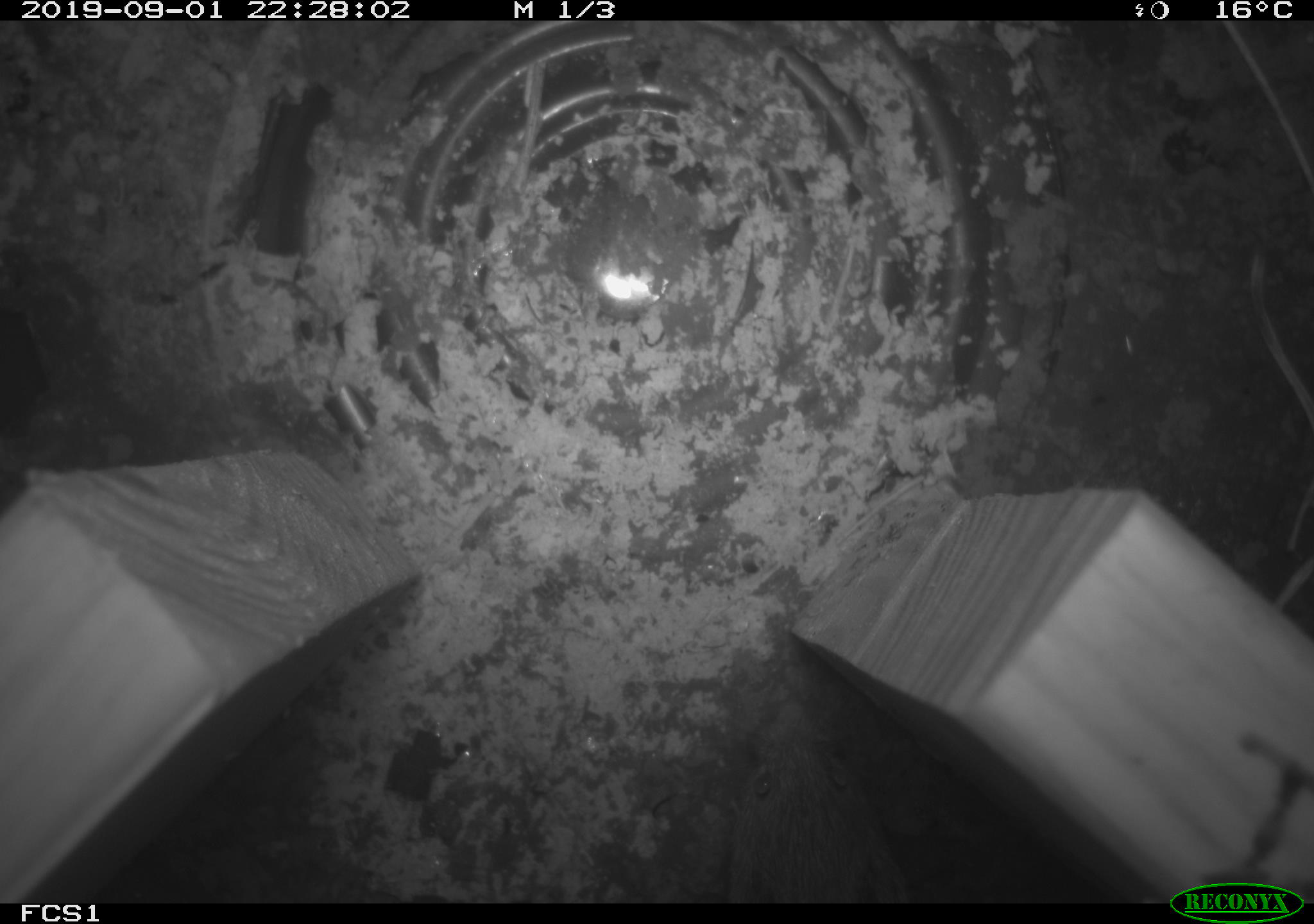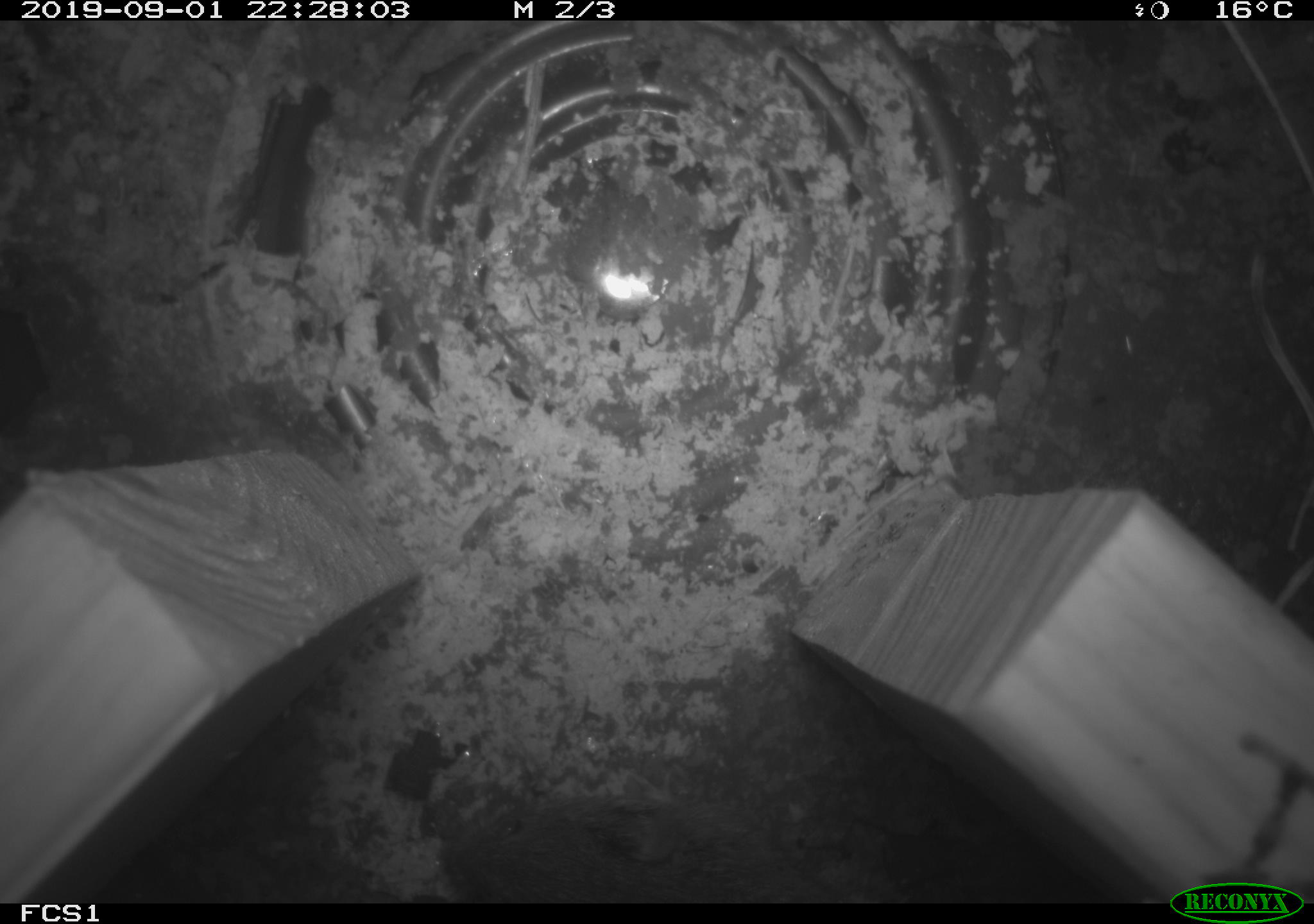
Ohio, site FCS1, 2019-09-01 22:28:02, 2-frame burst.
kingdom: Animalia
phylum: Chordata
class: Mammalia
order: Rodentia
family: Cricetidae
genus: Microtus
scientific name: Microtus pennsylvanicus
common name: meadow vole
Meadow vole (Microtus pennsylvanicus).